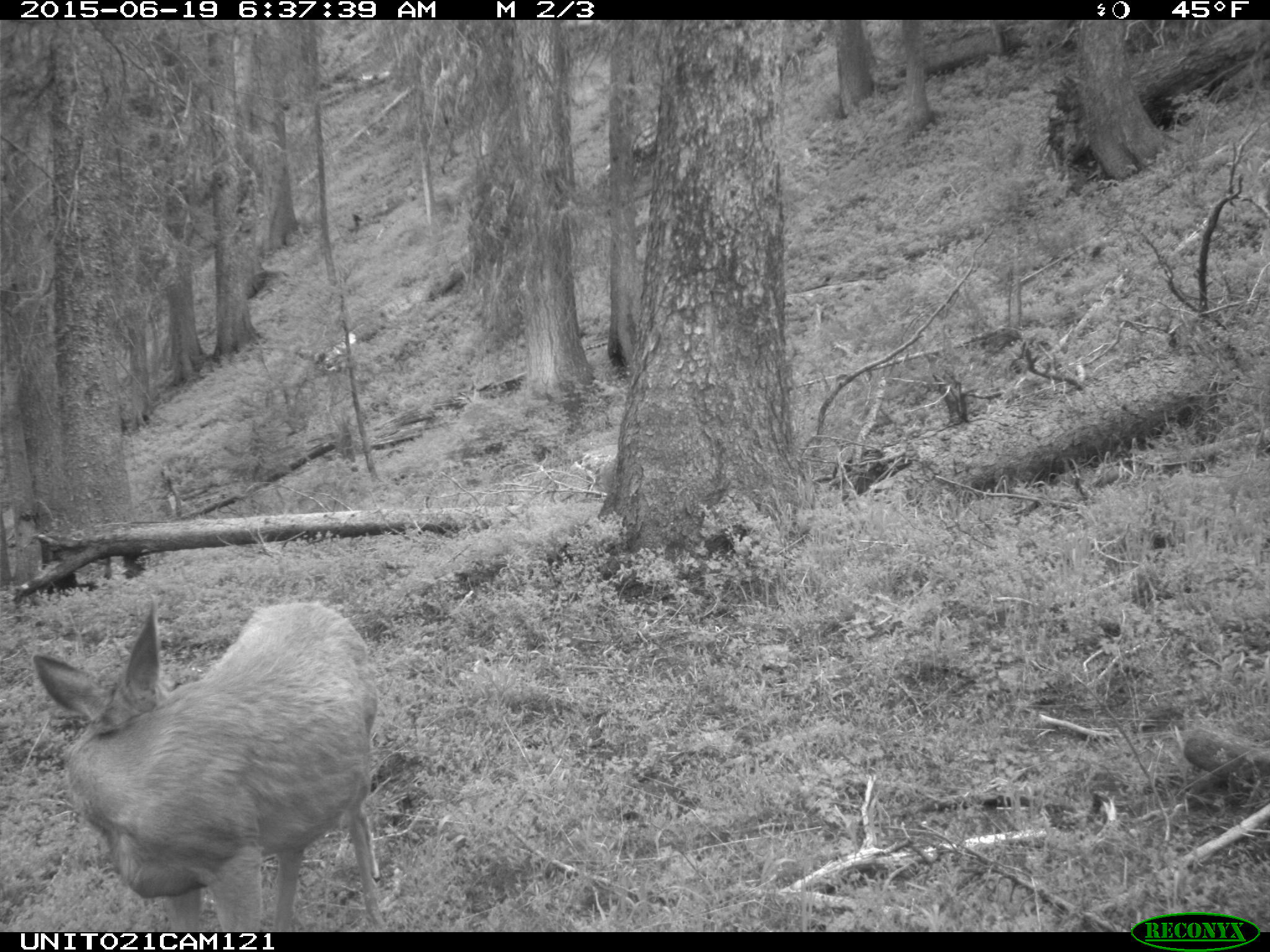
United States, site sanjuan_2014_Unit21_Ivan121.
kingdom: Animalia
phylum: Chordata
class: Mammalia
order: Artiodactyla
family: Cervidae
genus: Odocoileus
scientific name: Odocoileus hemionus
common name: mule deer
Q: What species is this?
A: Odocoileus hemionus (mule deer).